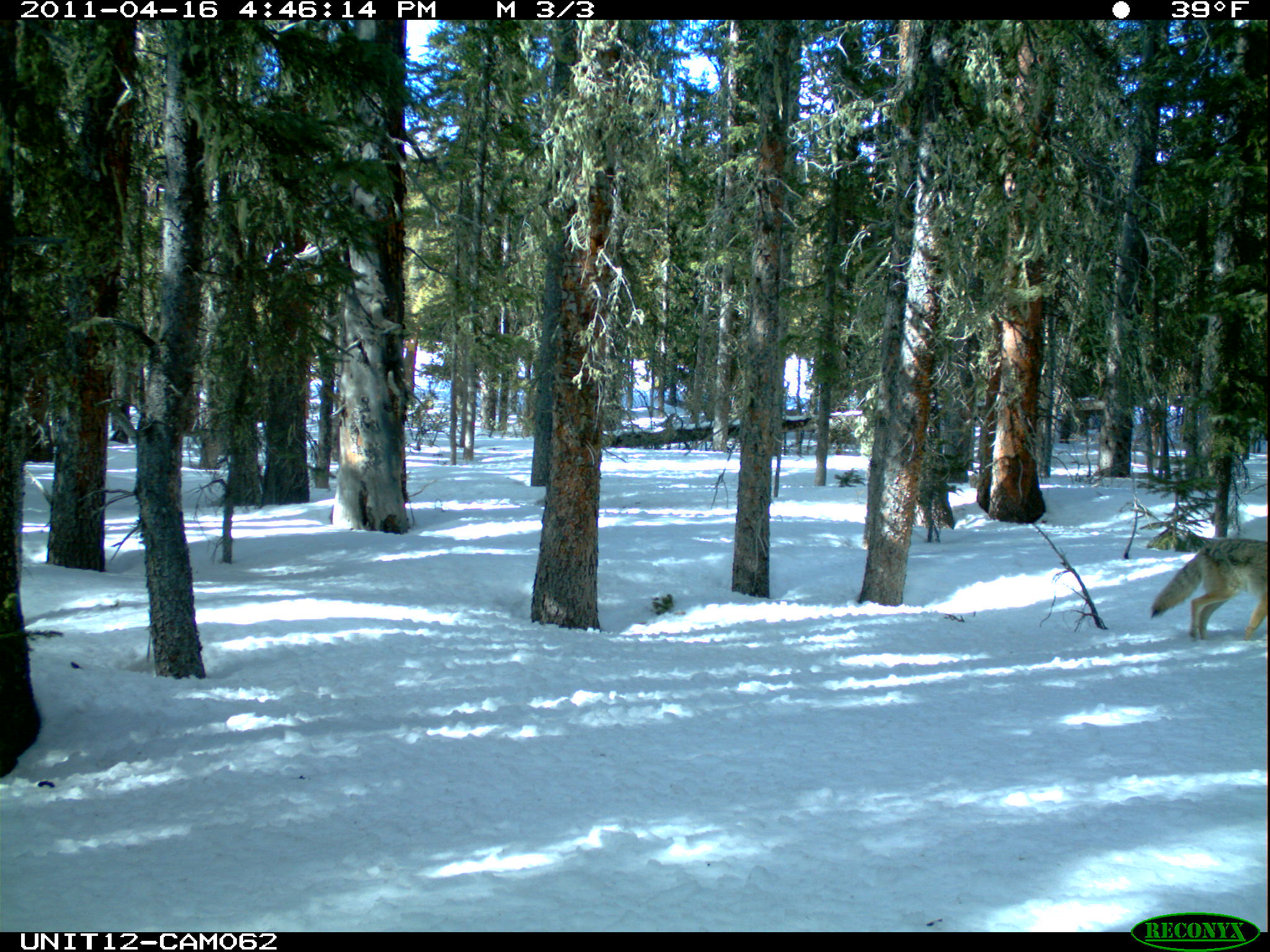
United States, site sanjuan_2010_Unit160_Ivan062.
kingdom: Animalia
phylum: Chordata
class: Mammalia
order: Carnivora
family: Canidae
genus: Canis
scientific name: Canis latrans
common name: coyote